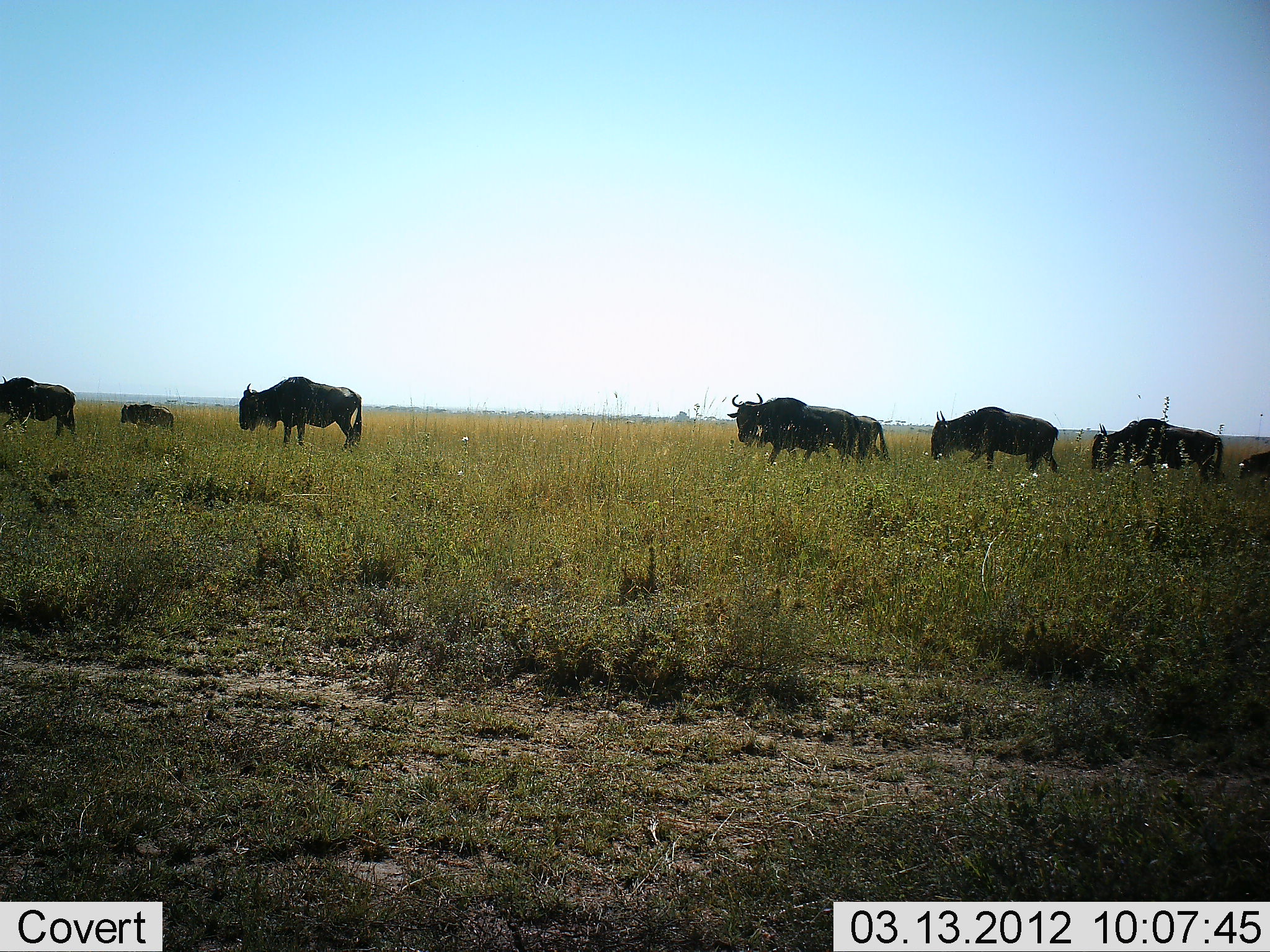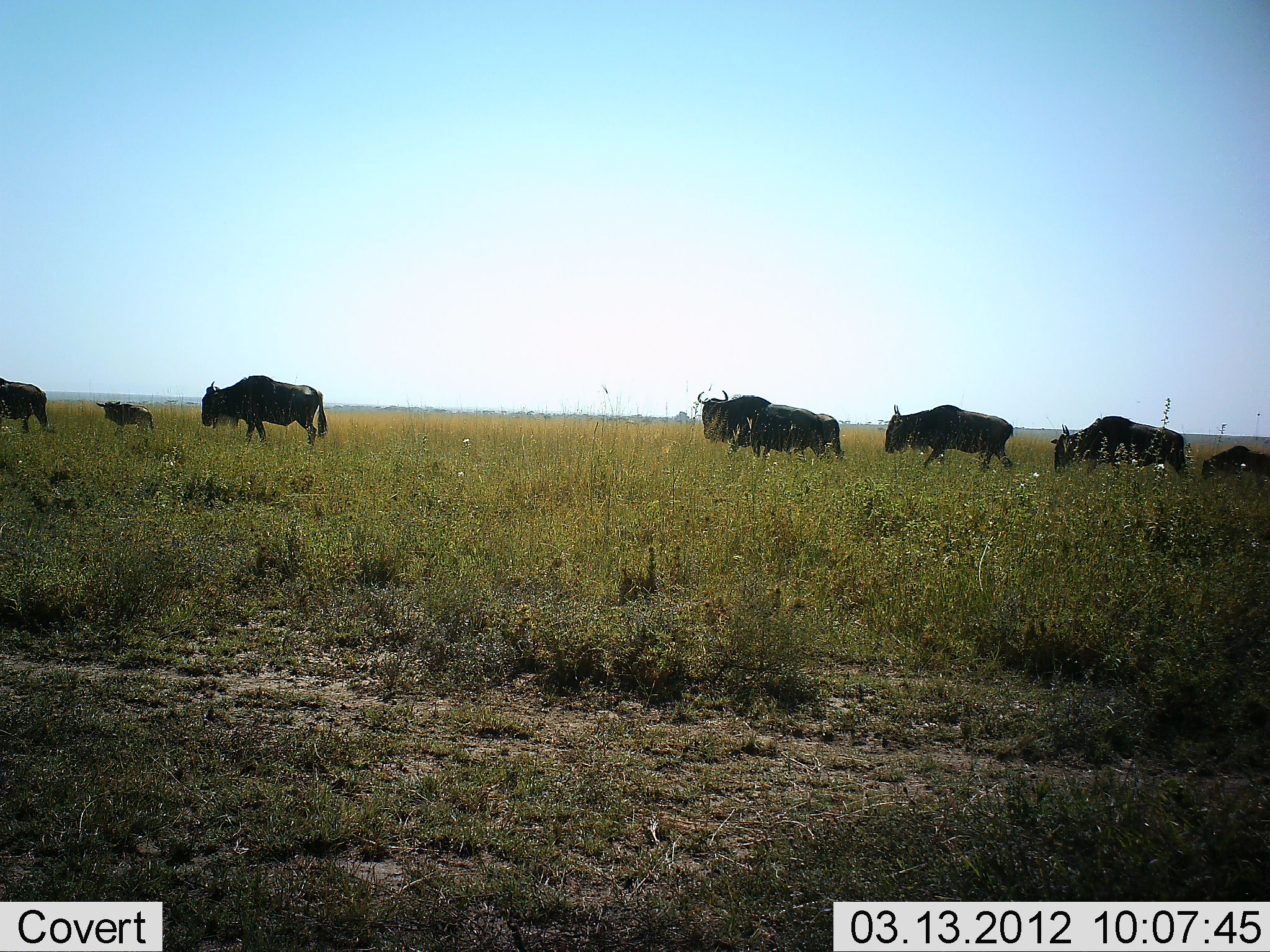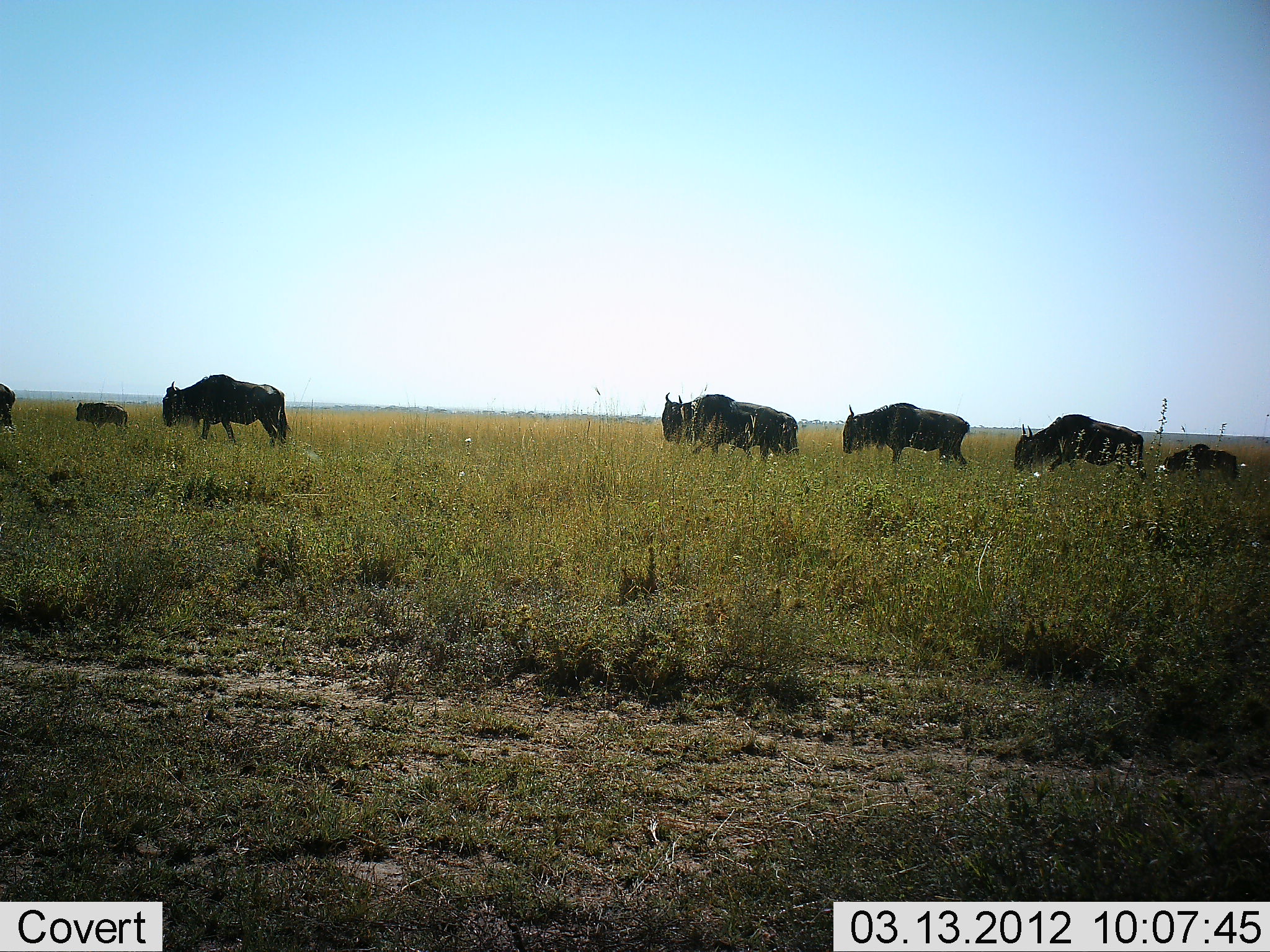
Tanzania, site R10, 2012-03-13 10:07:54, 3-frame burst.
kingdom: Animalia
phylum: Chordata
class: Mammalia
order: Artiodactyla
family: Bovidae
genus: Connochaetes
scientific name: Connochaetes taurinus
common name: blue wildebeest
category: wildebeest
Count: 7.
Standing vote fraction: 0%.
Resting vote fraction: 0%.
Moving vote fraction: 100%.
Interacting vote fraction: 0%.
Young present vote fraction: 56%.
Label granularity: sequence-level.